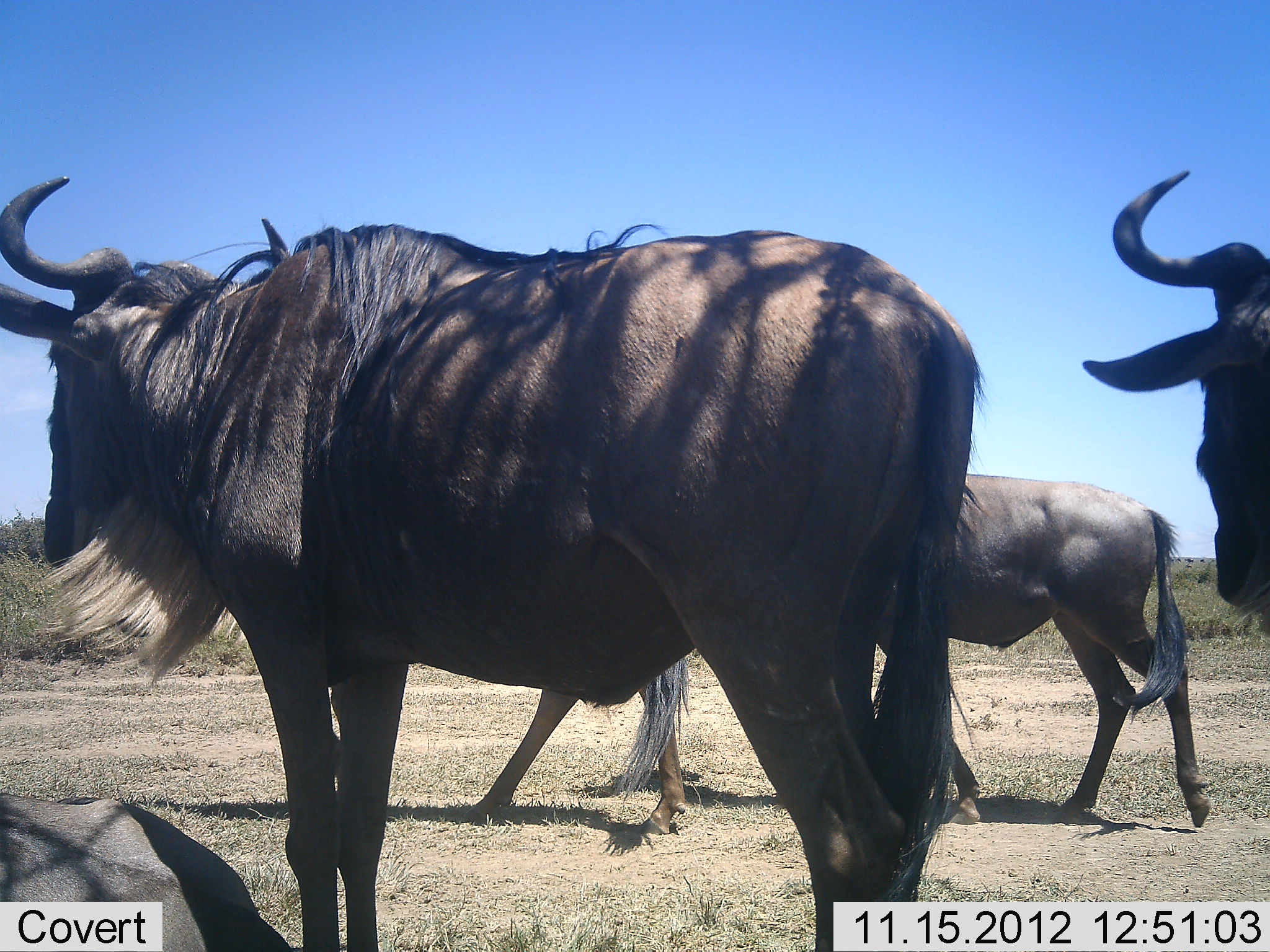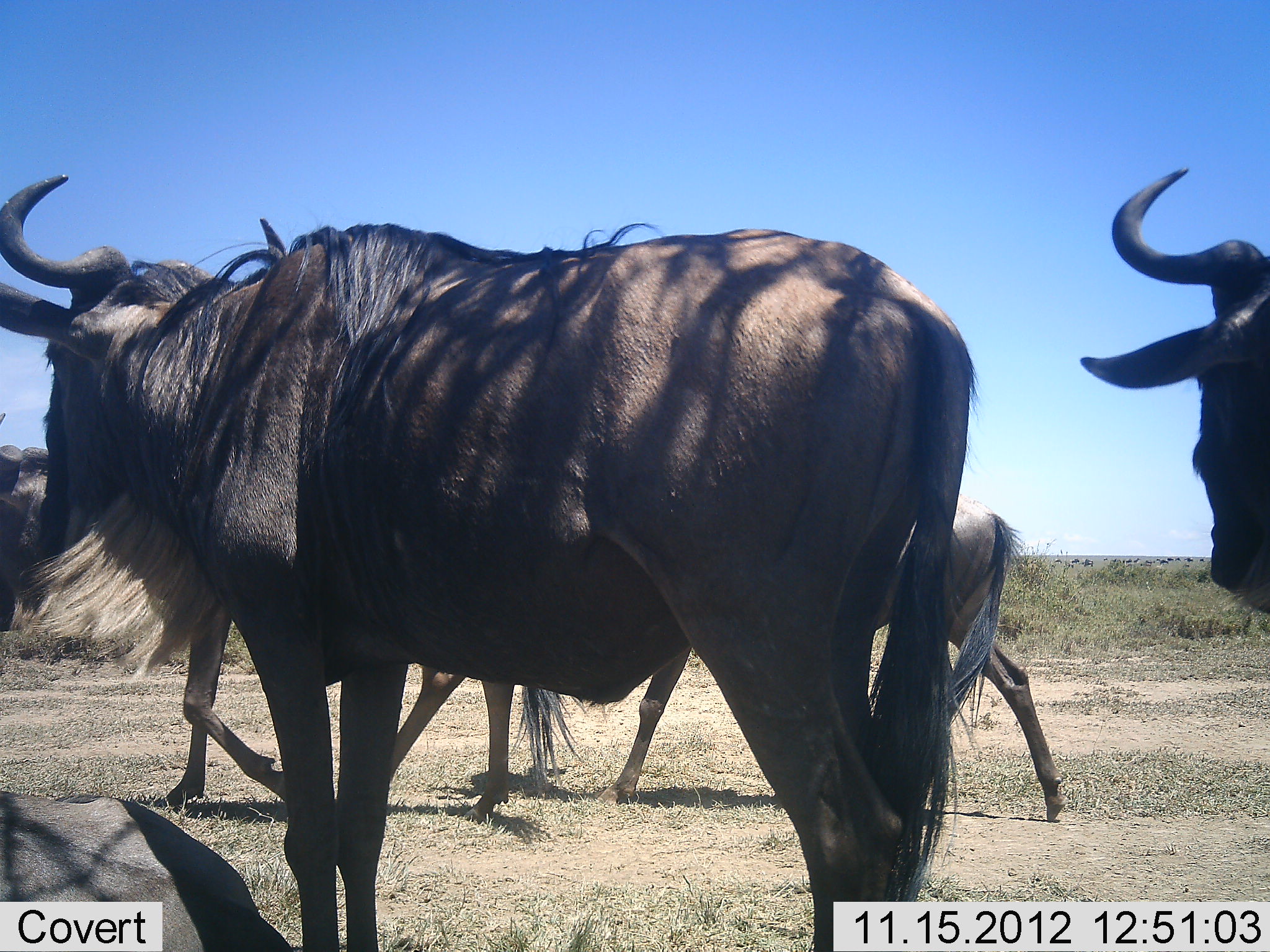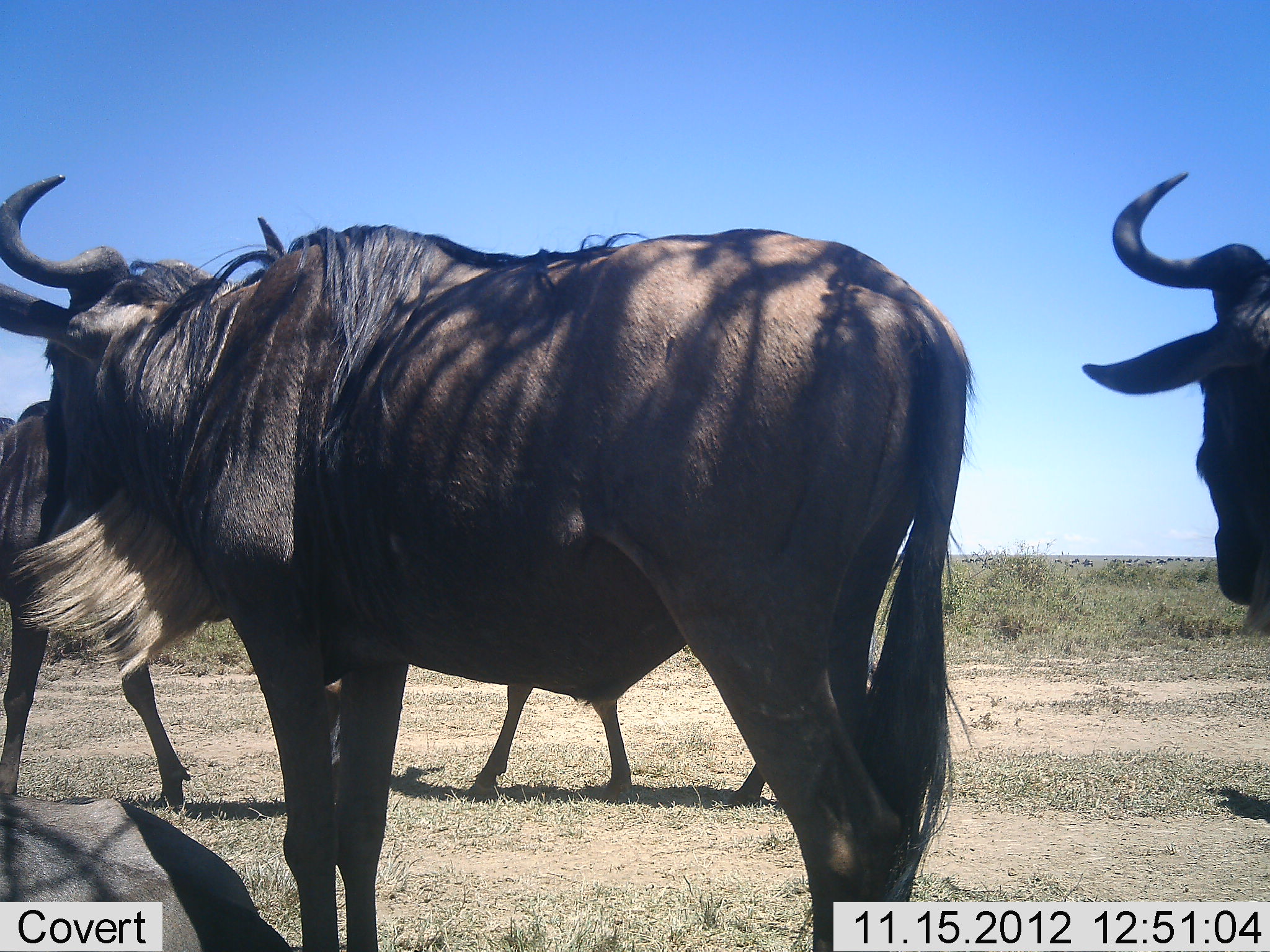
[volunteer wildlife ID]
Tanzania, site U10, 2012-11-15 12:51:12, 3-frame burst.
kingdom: Animalia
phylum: Chordata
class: Mammalia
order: Artiodactyla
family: Bovidae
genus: Connochaetes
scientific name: Connochaetes taurinus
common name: blue wildebeest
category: wildebeest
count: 5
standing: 90%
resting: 50%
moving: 90%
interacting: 0%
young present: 30%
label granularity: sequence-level